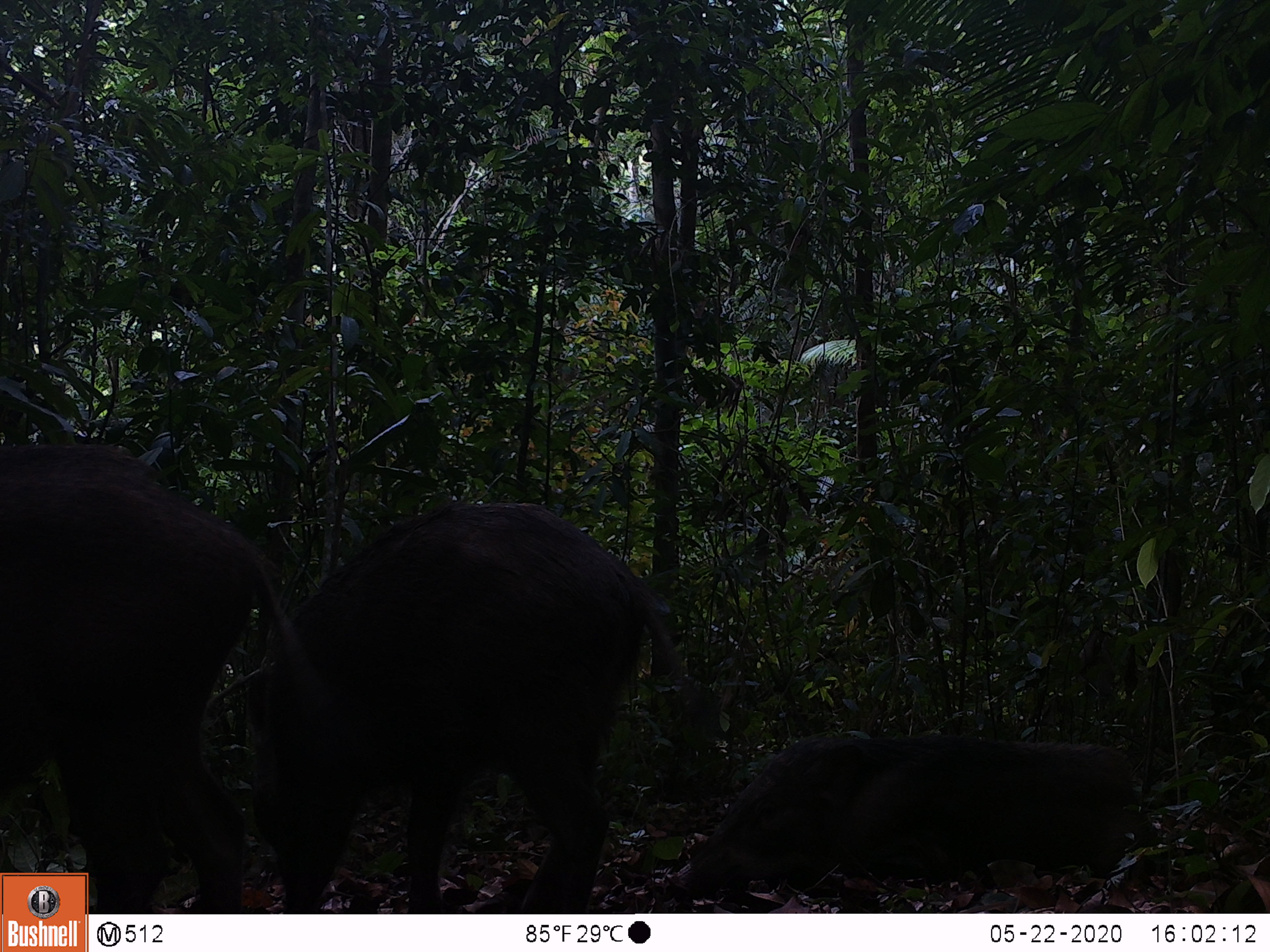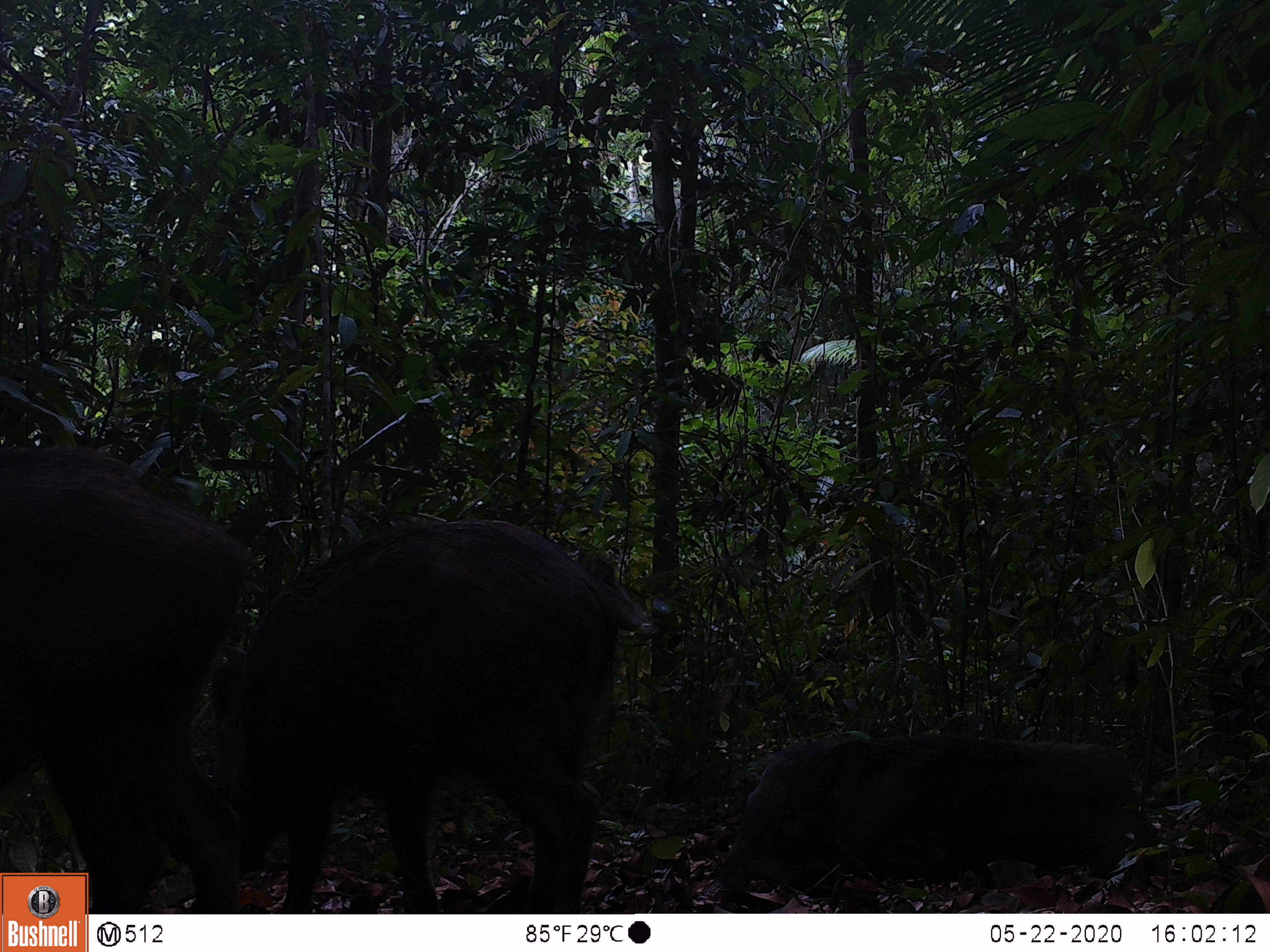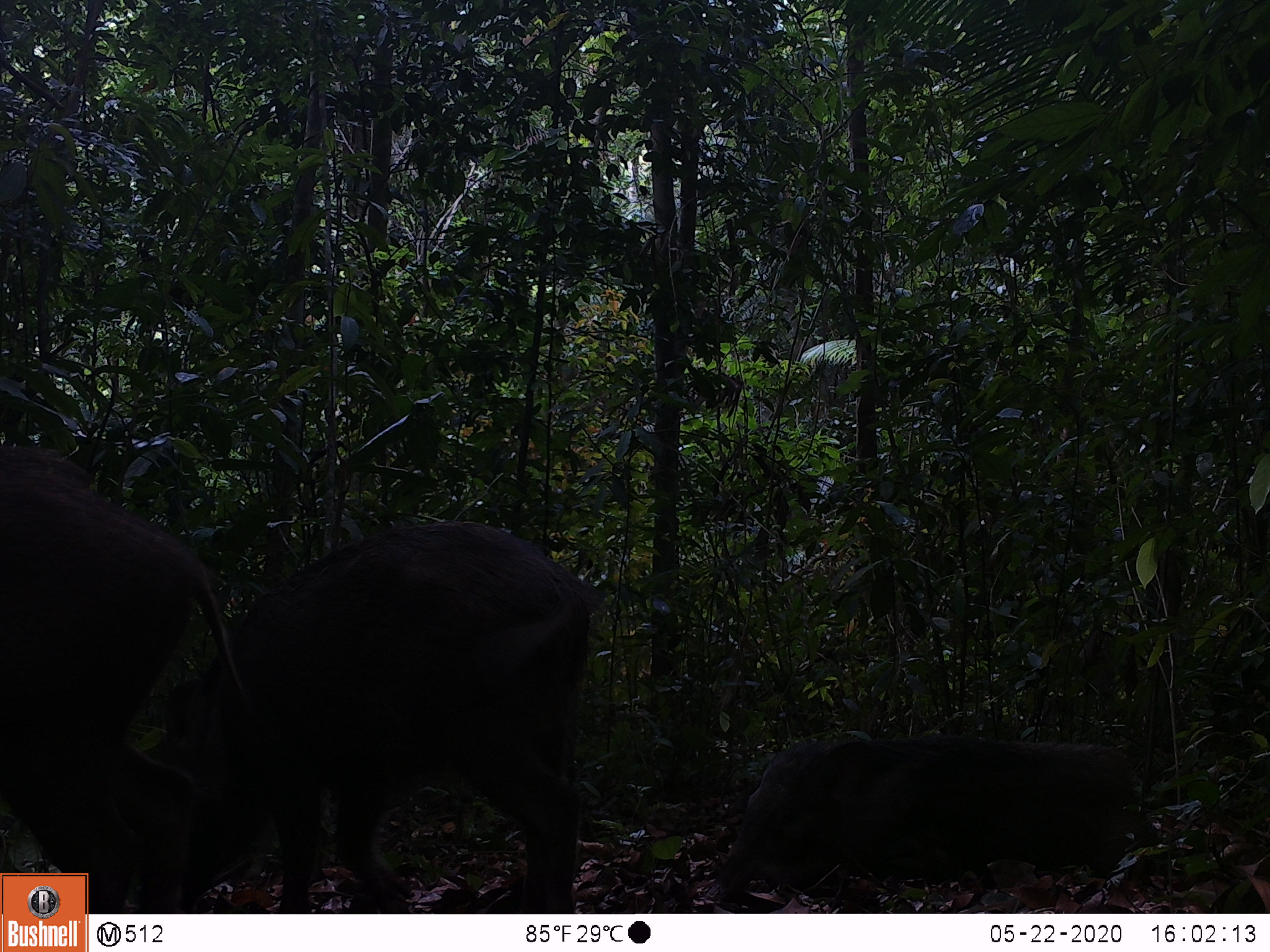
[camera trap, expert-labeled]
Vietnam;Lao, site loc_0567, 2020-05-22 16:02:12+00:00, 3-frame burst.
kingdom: Animalia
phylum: Chordata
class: Mammalia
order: Artiodactyla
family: Suidae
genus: Sus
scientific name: Sus scrofa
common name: eurasian wild pig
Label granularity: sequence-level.